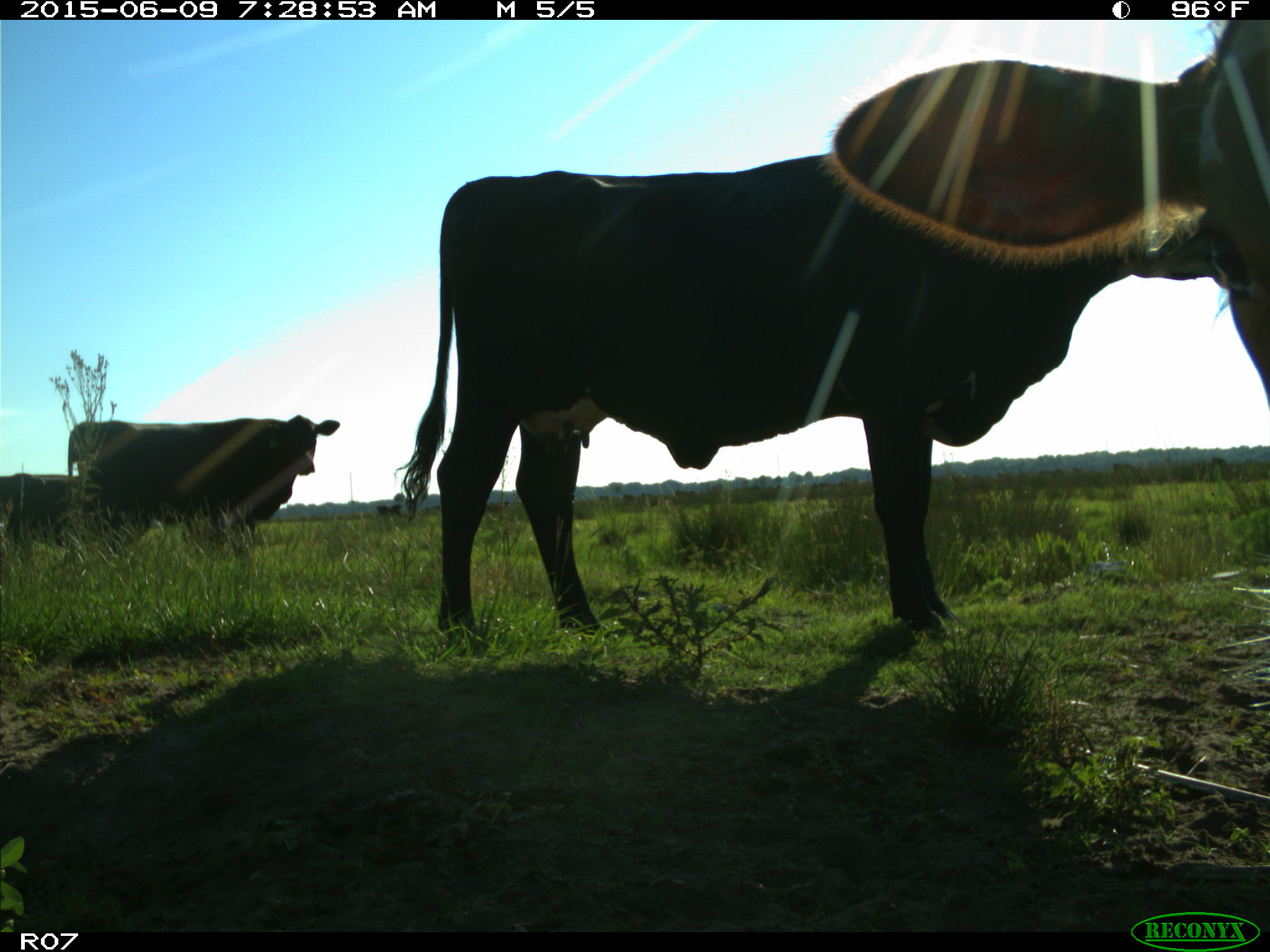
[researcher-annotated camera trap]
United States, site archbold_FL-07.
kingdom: Animalia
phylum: Chordata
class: Mammalia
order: Artiodactyla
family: Bovidae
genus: Bos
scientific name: Bos taurus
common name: domestic cow